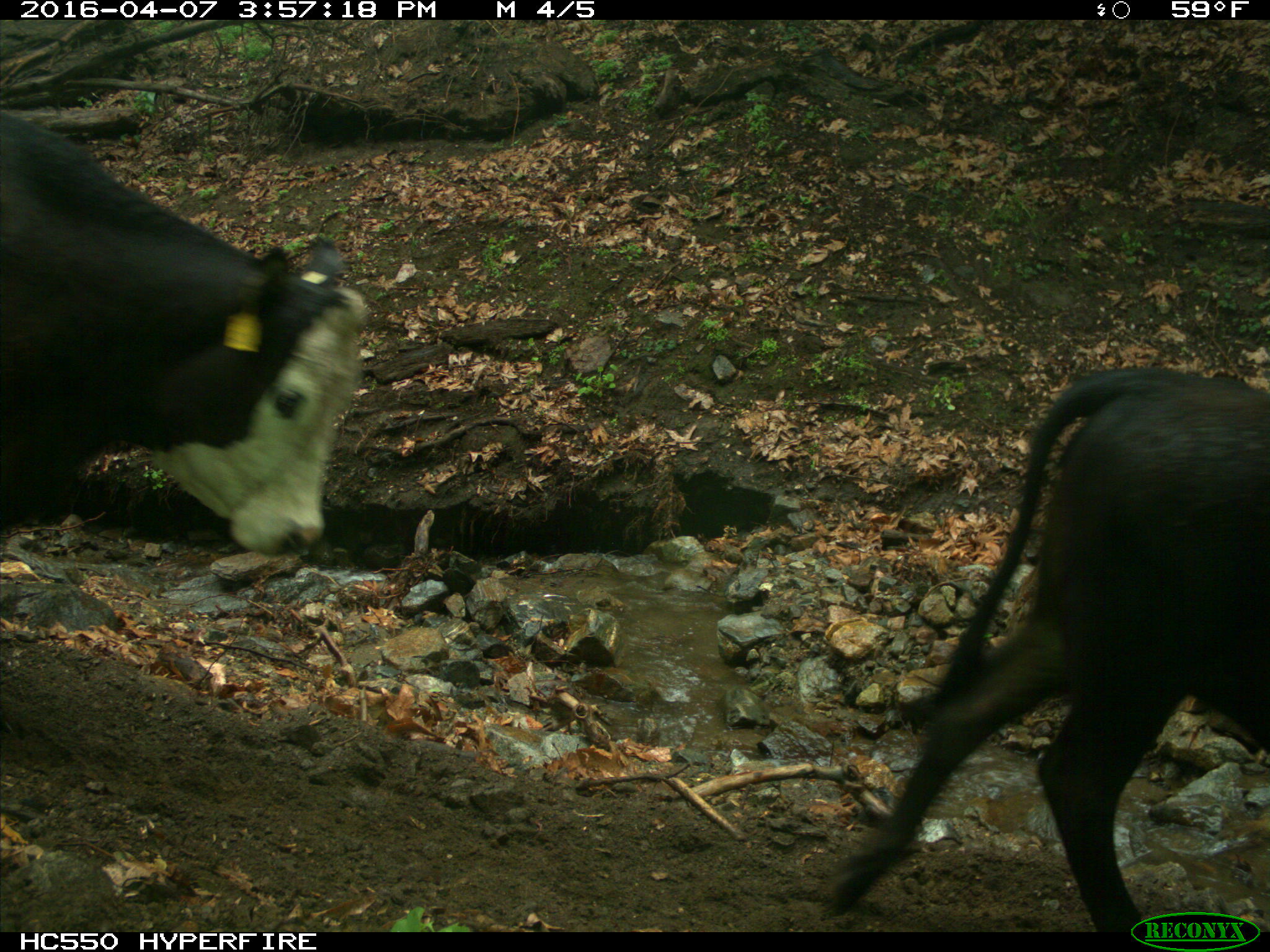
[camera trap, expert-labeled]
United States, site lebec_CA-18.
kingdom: Animalia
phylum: Chordata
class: Mammalia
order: Artiodactyla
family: Bovidae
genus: Bos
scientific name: Bos taurus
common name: domestic cow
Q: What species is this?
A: Bos taurus (domestic cow).